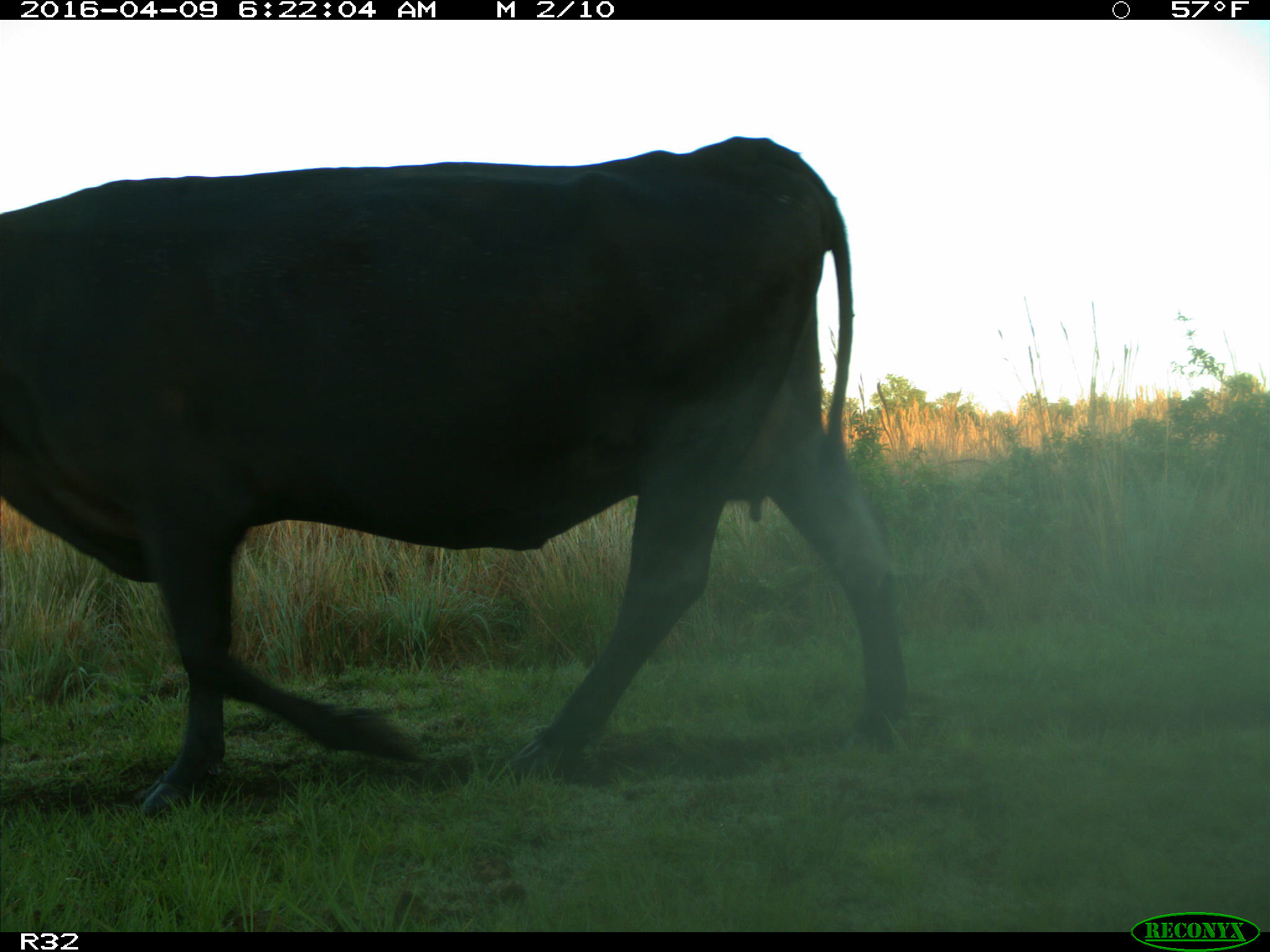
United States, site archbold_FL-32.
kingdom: Animalia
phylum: Chordata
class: Mammalia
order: Artiodactyla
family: Bovidae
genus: Bos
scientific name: Bos taurus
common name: domestic cow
Bos taurus (domestic cow).